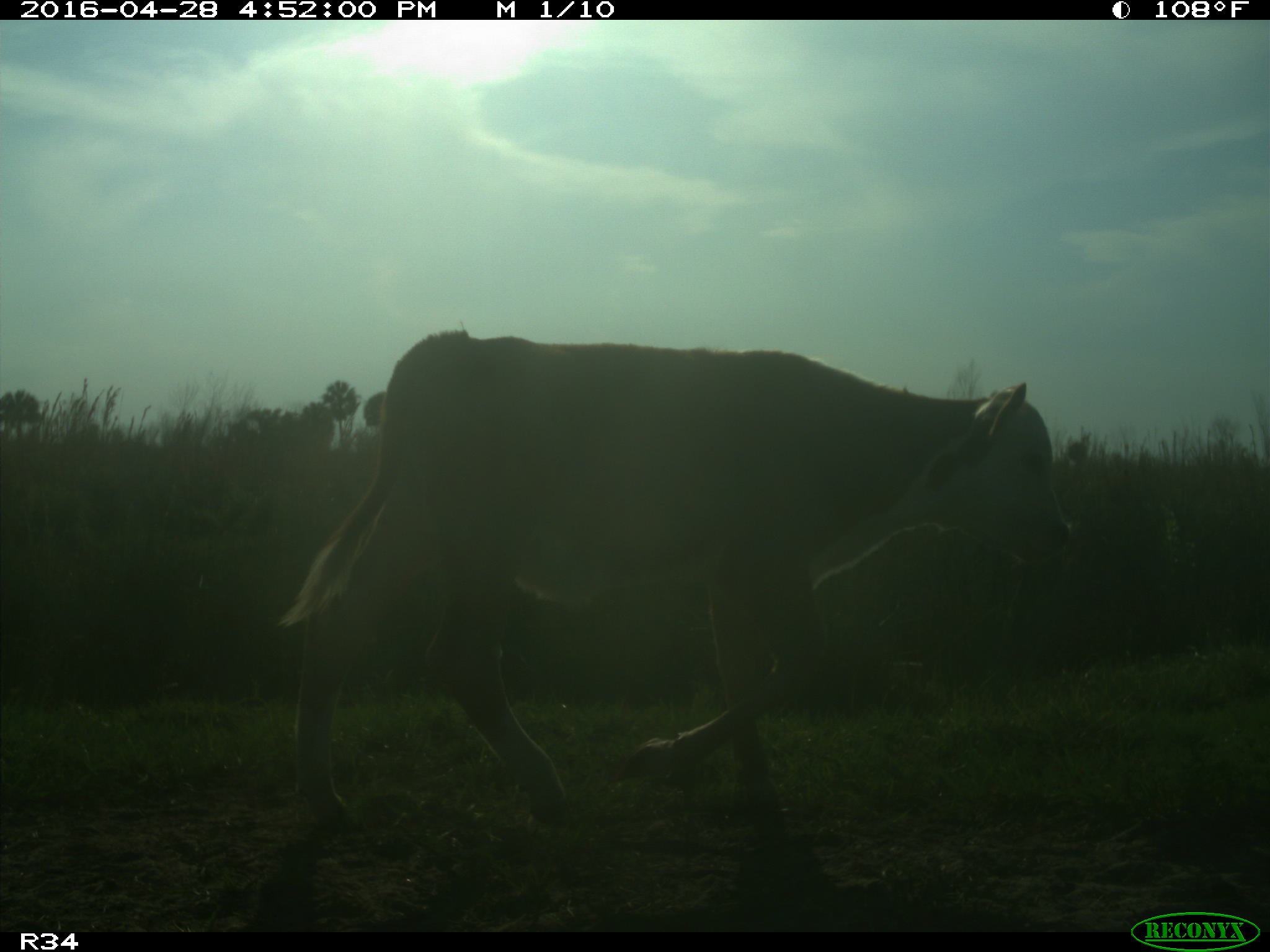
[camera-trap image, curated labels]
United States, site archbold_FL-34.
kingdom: Animalia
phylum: Chordata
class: Mammalia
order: Artiodactyla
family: Bovidae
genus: Bos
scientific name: Bos taurus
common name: domestic cow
Bos taurus (domestic cow).